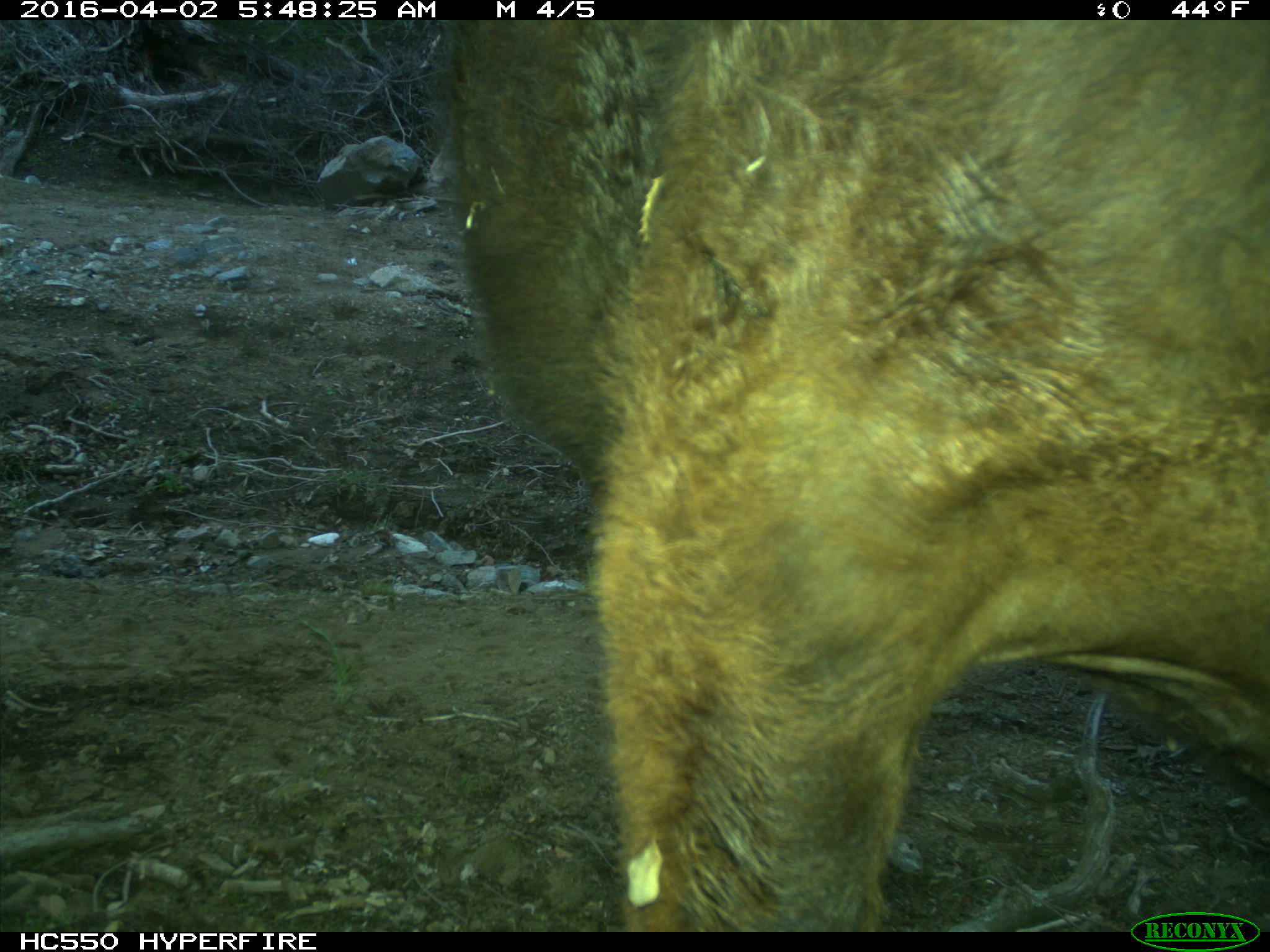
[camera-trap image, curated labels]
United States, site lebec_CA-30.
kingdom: Animalia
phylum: Chordata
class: Mammalia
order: Artiodactyla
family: Bovidae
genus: Bos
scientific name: Bos taurus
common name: domestic cow